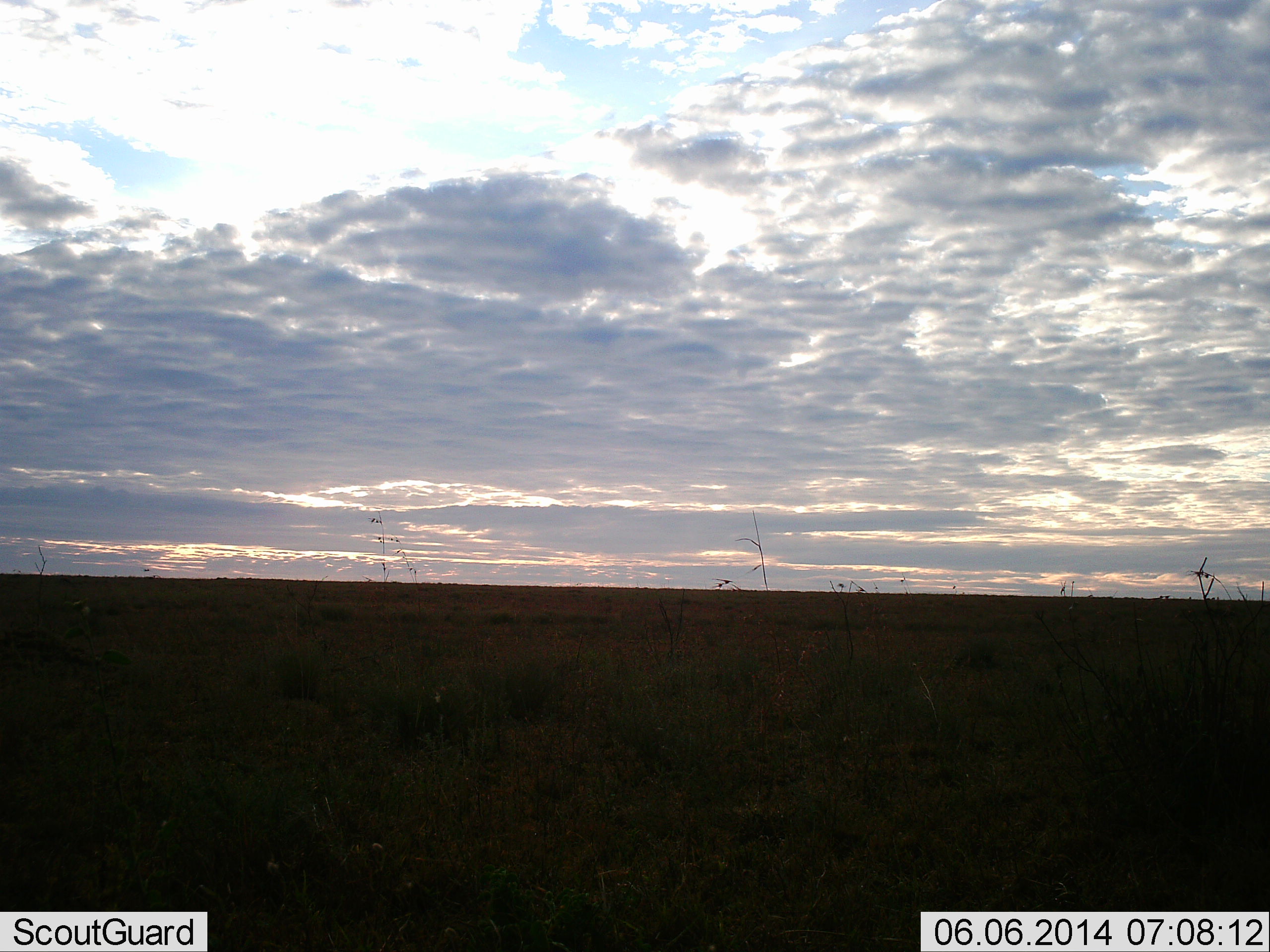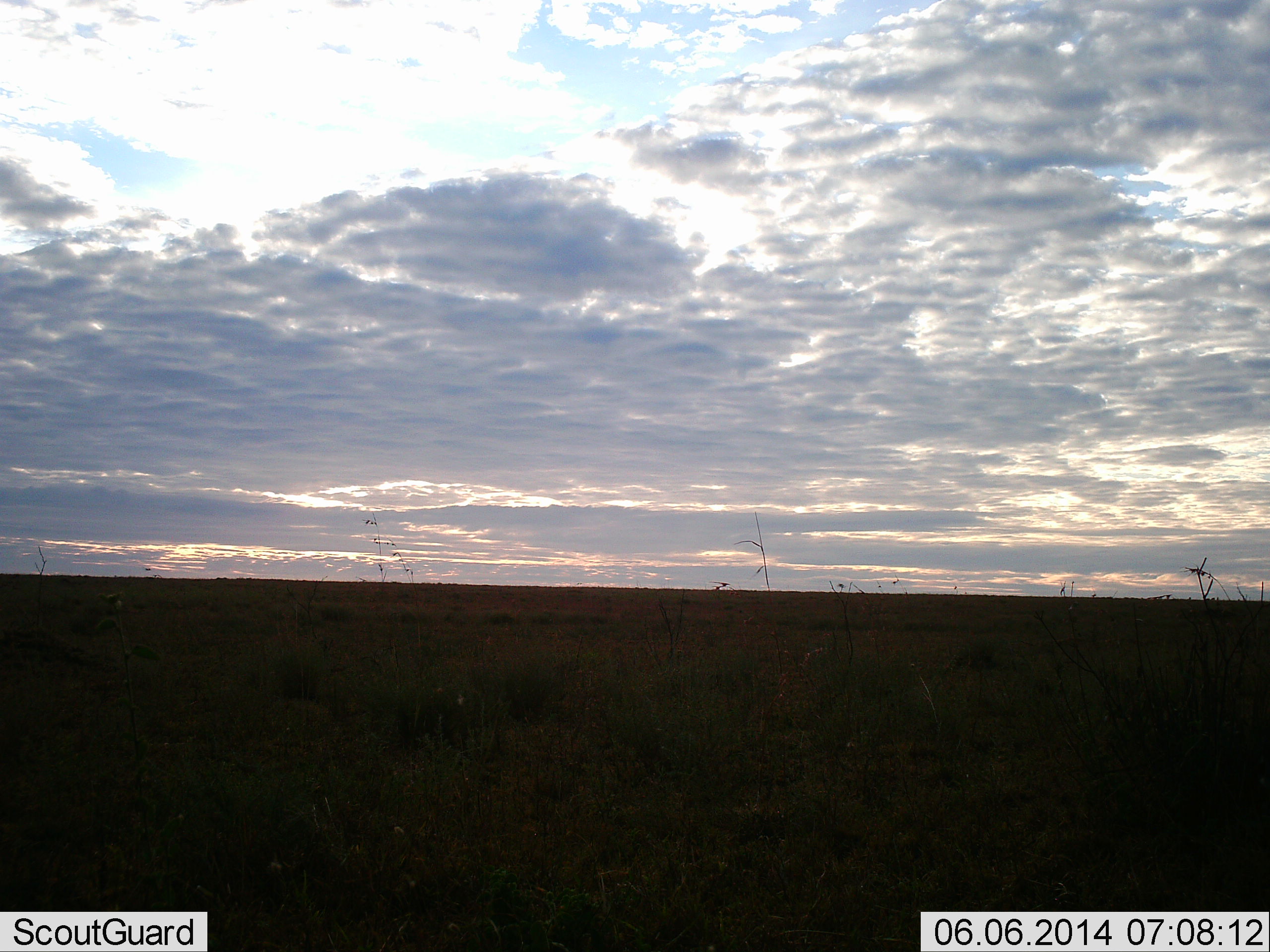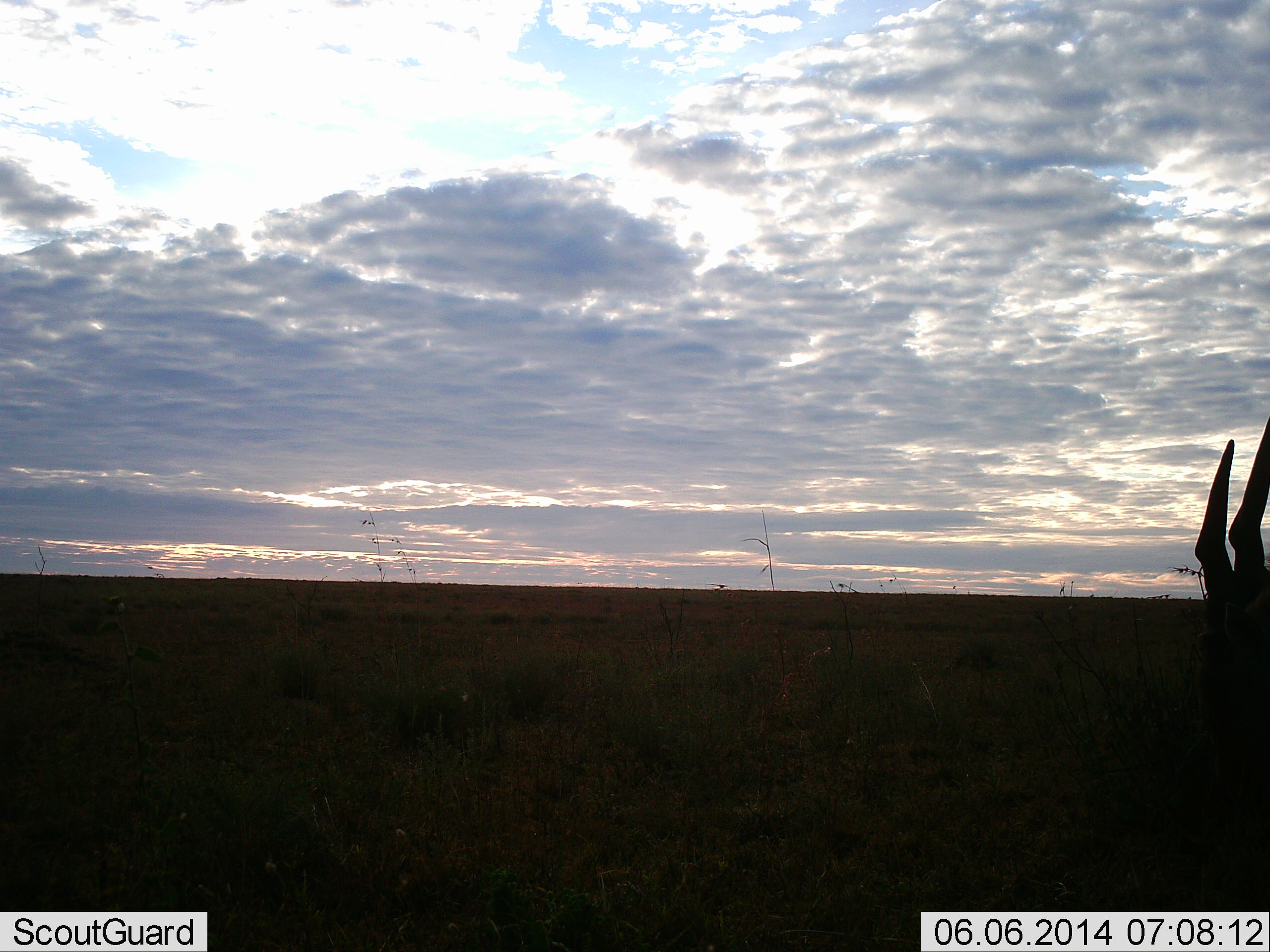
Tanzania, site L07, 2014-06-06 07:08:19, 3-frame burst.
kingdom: Animalia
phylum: Chordata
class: Mammalia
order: Artiodactyla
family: Bovidae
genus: Tragelaphus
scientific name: Tragelaphus oryx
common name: eland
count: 1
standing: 30%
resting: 0%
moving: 70%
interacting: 0%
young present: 0%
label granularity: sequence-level